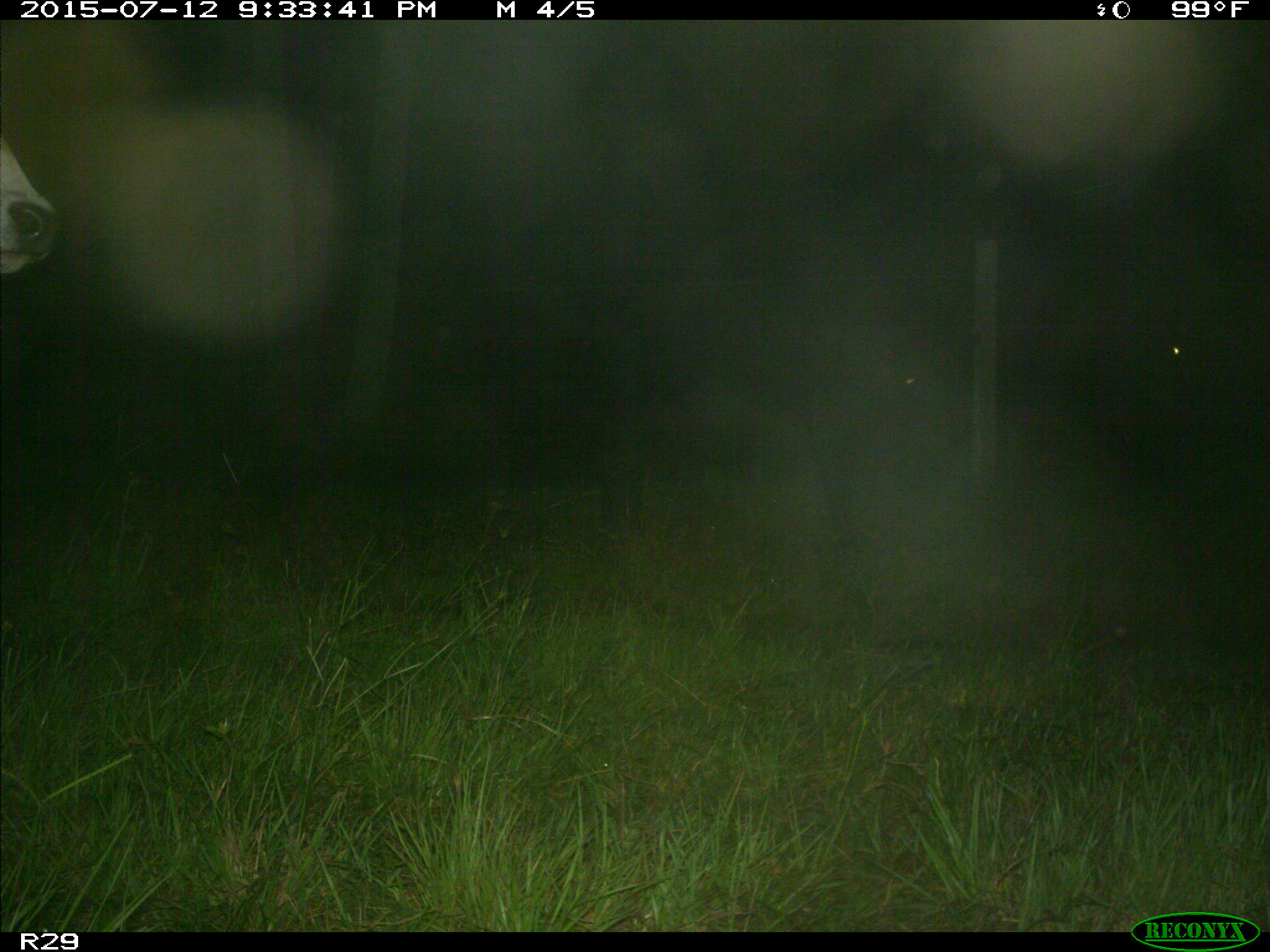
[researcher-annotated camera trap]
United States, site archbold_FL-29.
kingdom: Animalia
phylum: Chordata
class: Mammalia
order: Artiodactyla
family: Bovidae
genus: Bos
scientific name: Bos taurus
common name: domestic cow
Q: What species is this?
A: Bos taurus (domestic cow).